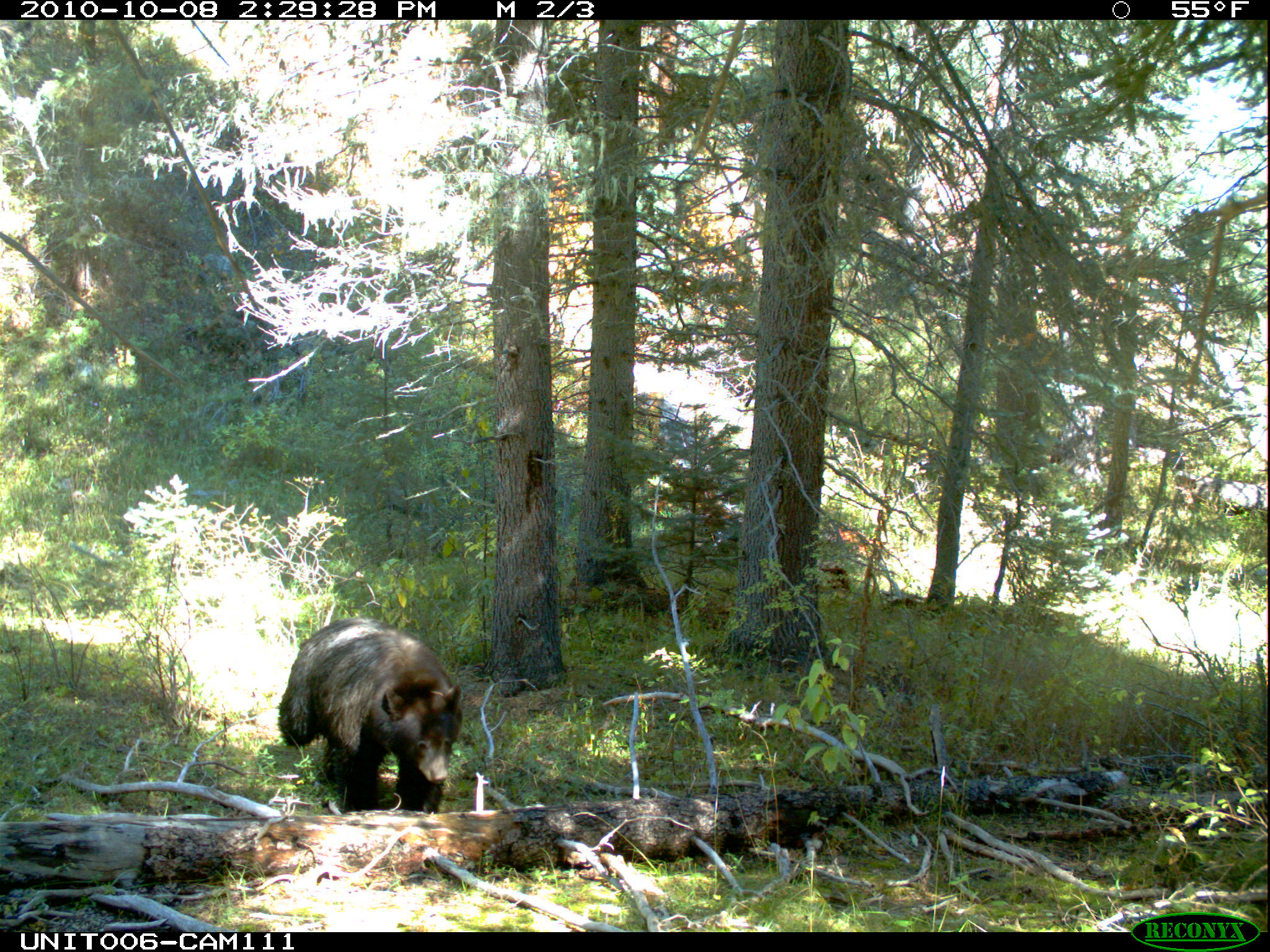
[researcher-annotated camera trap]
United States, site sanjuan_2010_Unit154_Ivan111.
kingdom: Animalia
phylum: Chordata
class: Mammalia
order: Carnivora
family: Ursidae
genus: Ursus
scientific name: Ursus americanus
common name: american black bear